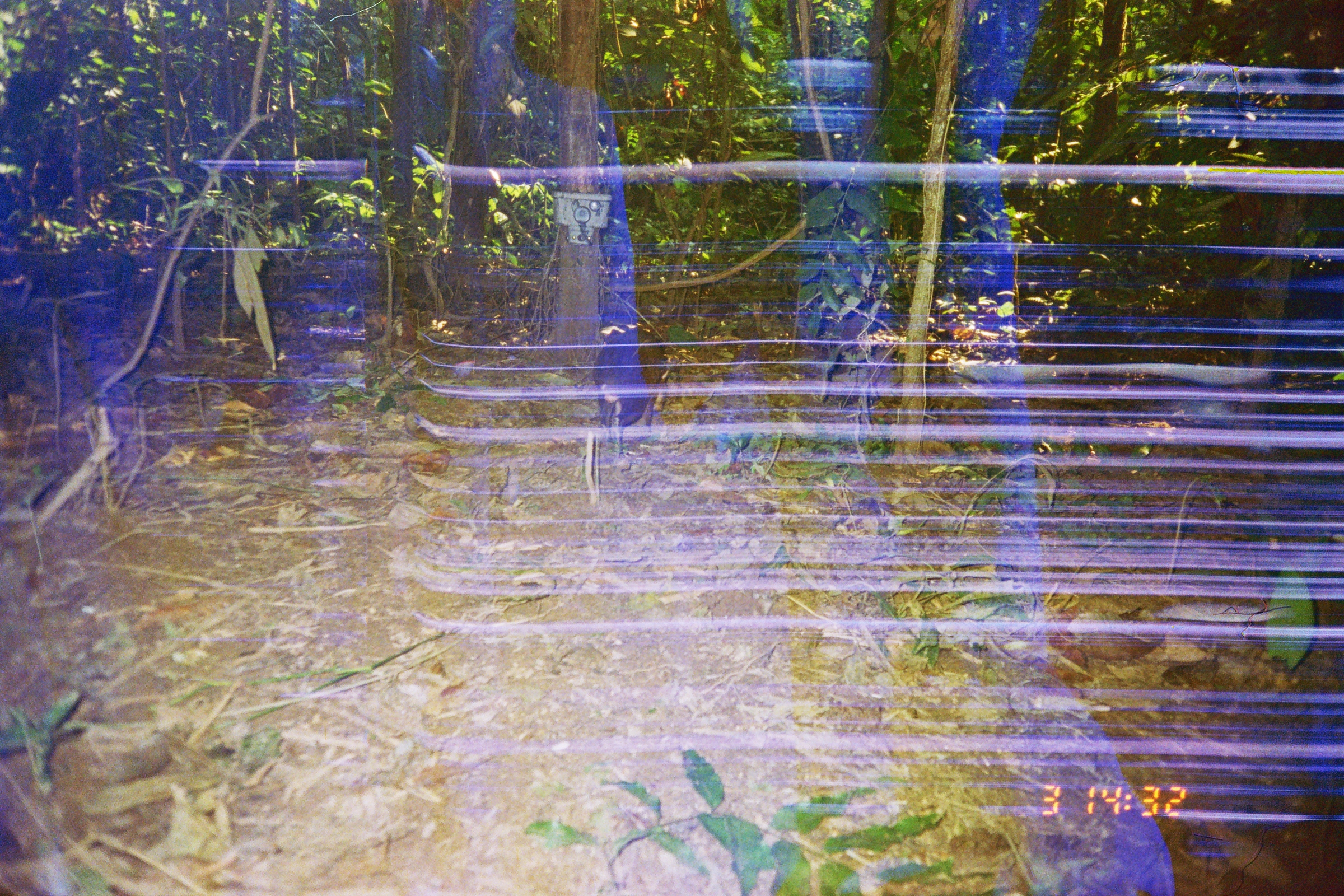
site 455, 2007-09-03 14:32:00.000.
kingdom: Animalia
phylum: Chordata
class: Mammalia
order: Rodentia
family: Dasyproctidae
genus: Dasyprocta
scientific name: Dasyprocta punctata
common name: central american agouti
Dasyprocta punctata (central american agouti).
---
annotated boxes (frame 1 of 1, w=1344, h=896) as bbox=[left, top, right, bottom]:
dasyprocta punctata: bbox=[591, 313, 667, 459]